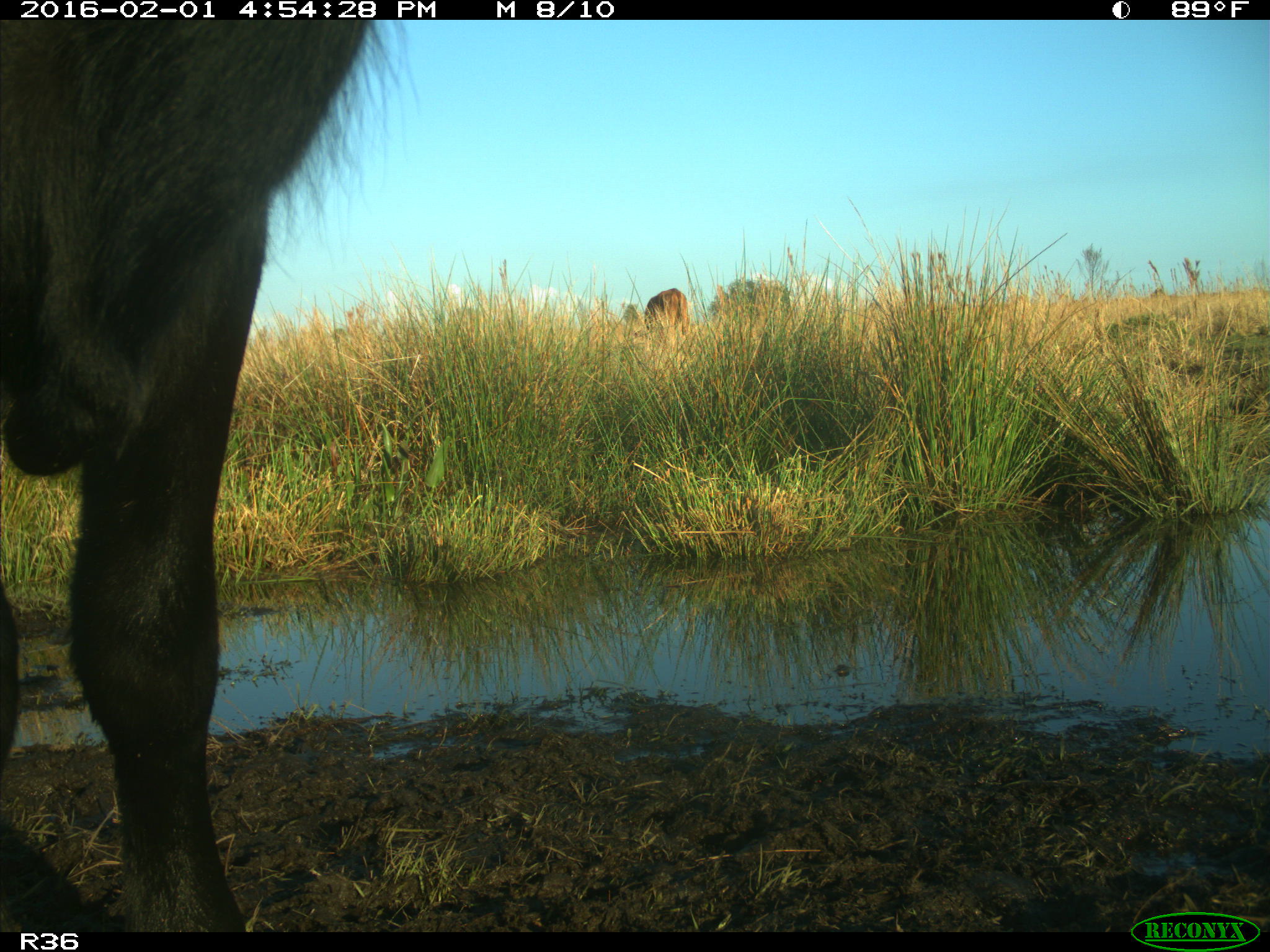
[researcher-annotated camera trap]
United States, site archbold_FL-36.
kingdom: Animalia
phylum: Chordata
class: Mammalia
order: Artiodactyla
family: Bovidae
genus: Bos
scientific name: Bos taurus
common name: domestic cow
Bos taurus (domestic cow).